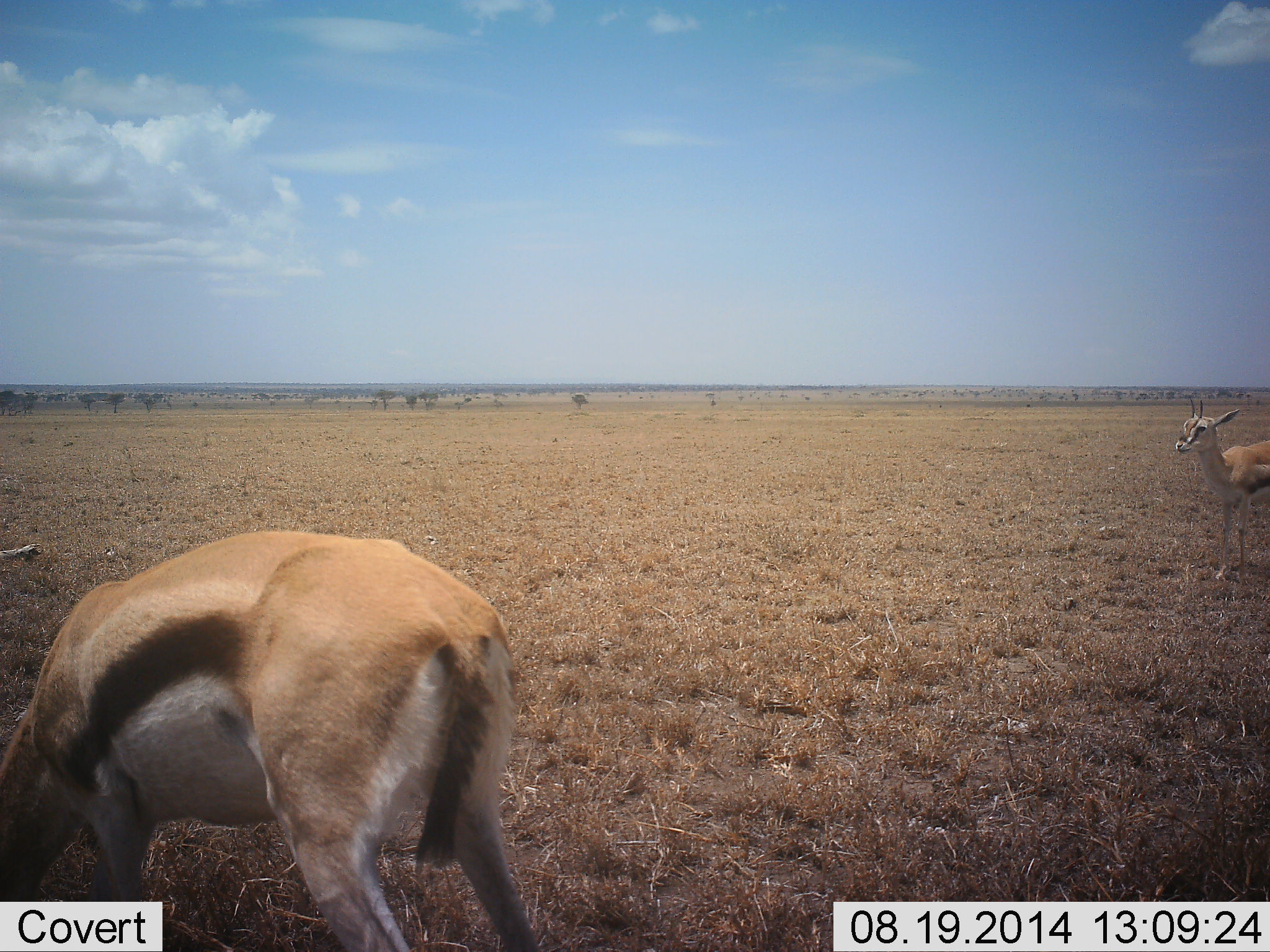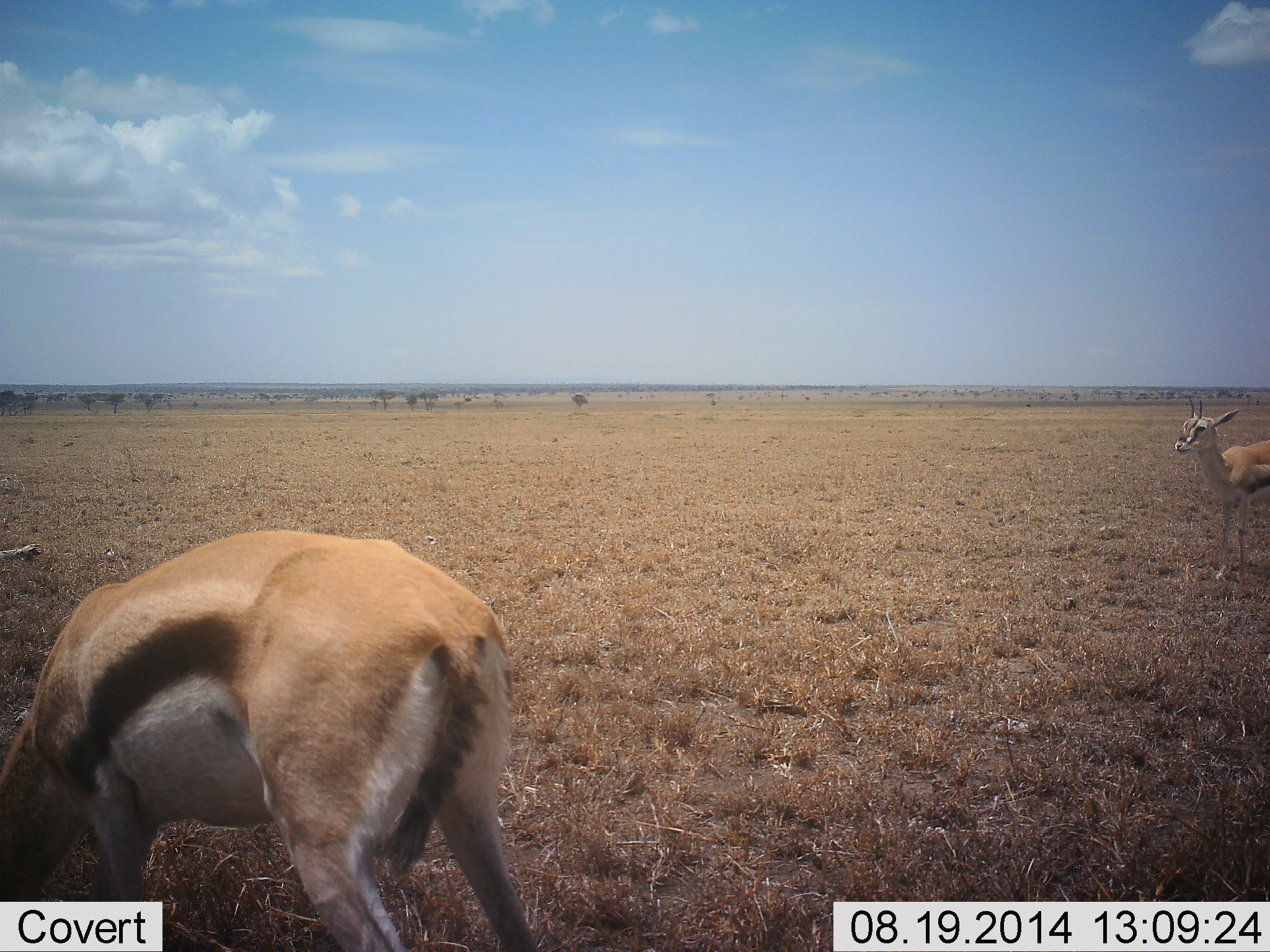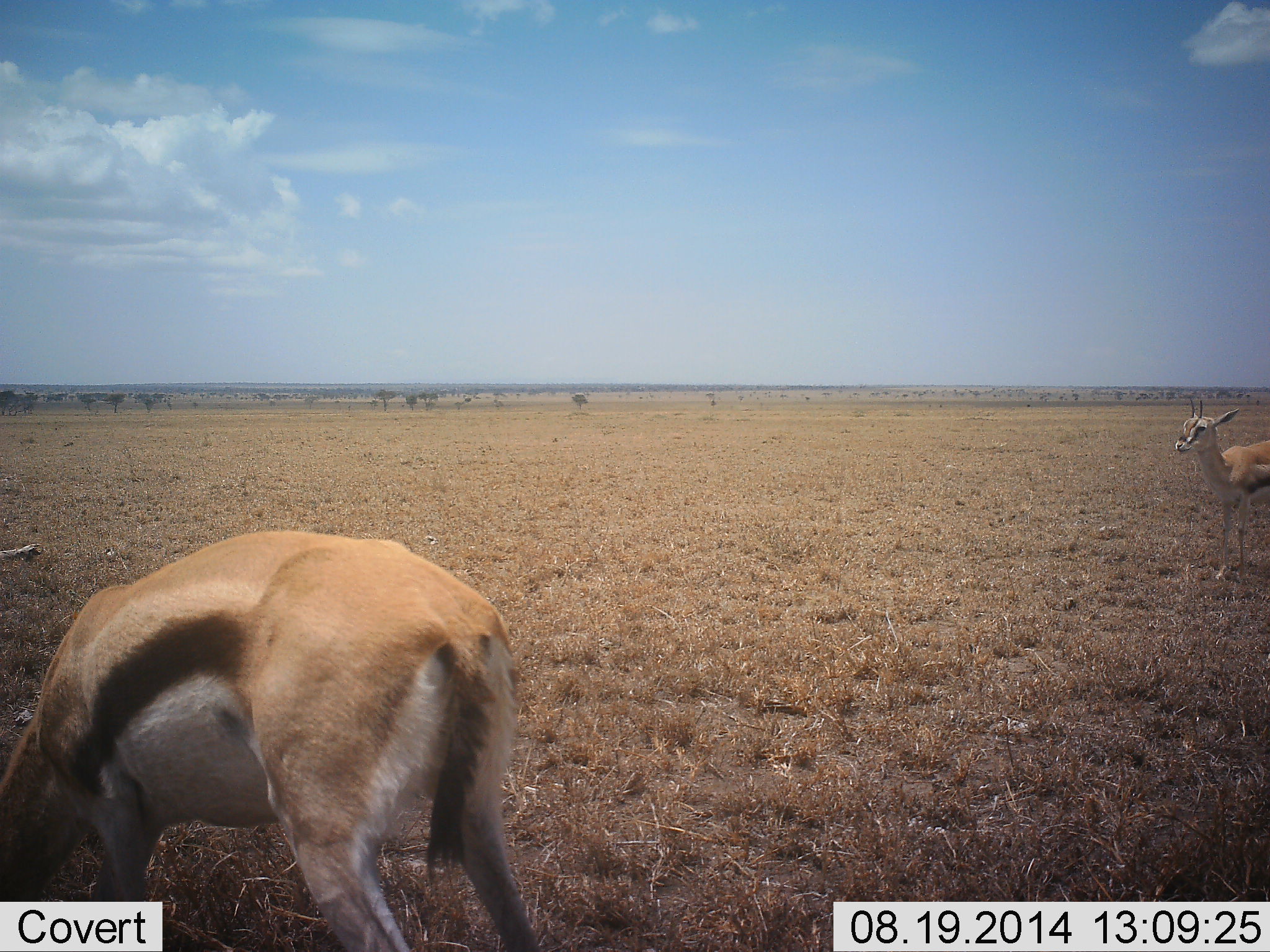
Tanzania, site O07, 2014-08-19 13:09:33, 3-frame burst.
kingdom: Animalia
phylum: Chordata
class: Mammalia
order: Artiodactyla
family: Bovidae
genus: Eudorcas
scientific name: Eudorcas thomsonii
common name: thomson's gazelle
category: gazellethomsons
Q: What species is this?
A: Gazellethomsons (thomson's gazelle) (Eudorcas thomsonii).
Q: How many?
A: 2.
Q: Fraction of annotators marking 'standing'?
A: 60%.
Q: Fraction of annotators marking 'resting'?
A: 0%.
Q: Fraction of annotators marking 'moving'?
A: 30%.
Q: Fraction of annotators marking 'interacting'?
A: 0%.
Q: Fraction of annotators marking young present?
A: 0%.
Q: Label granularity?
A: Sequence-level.